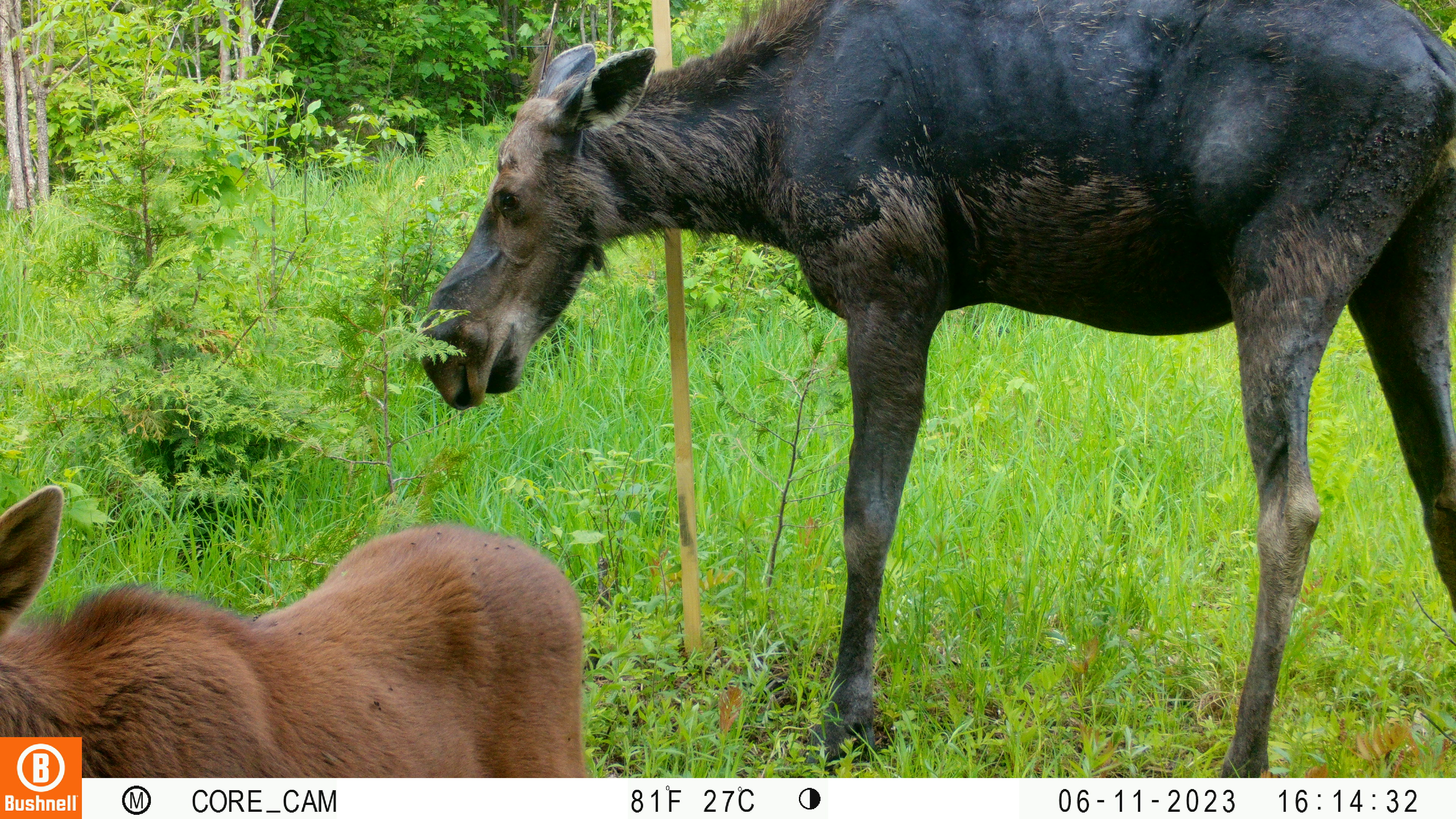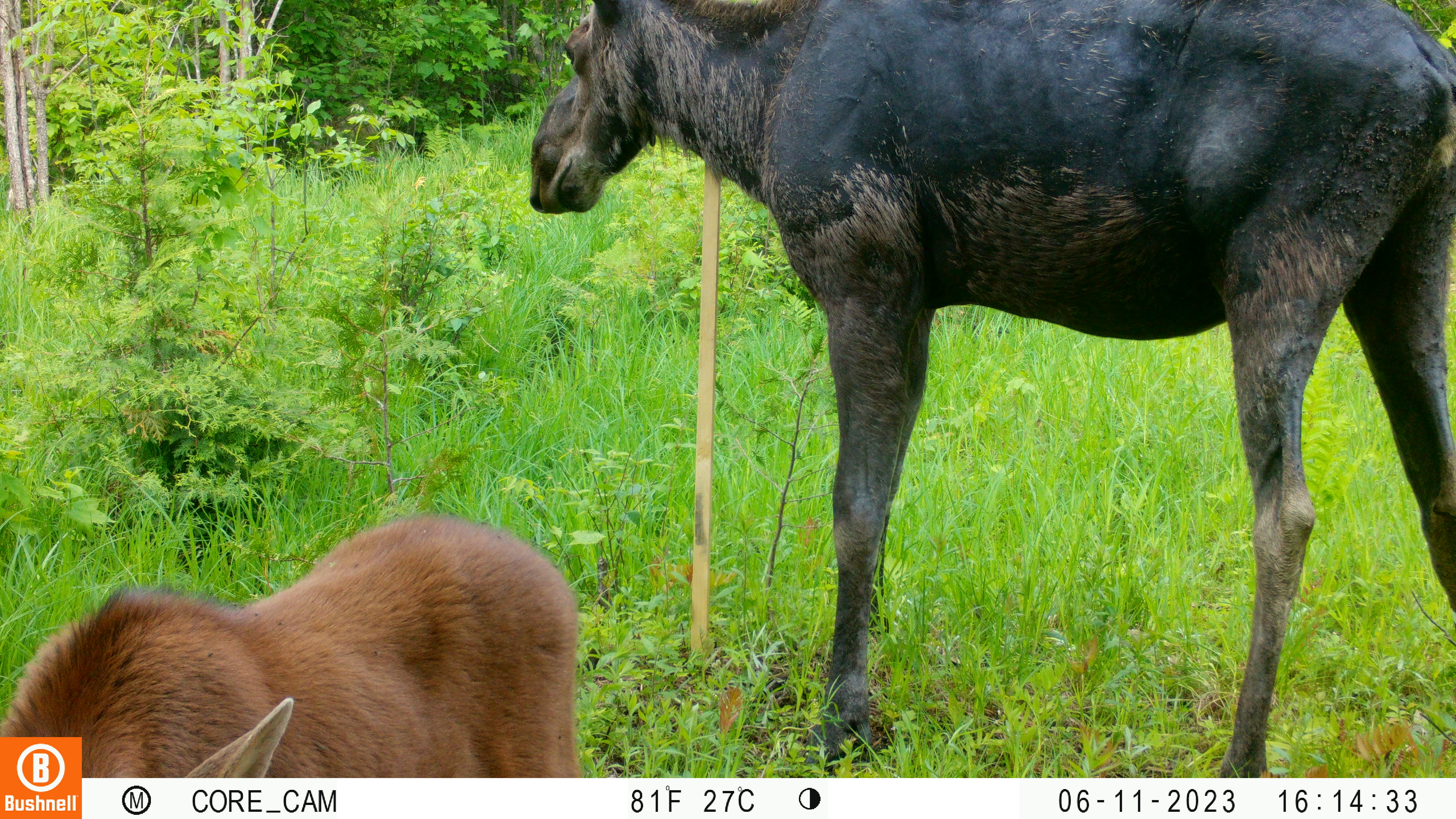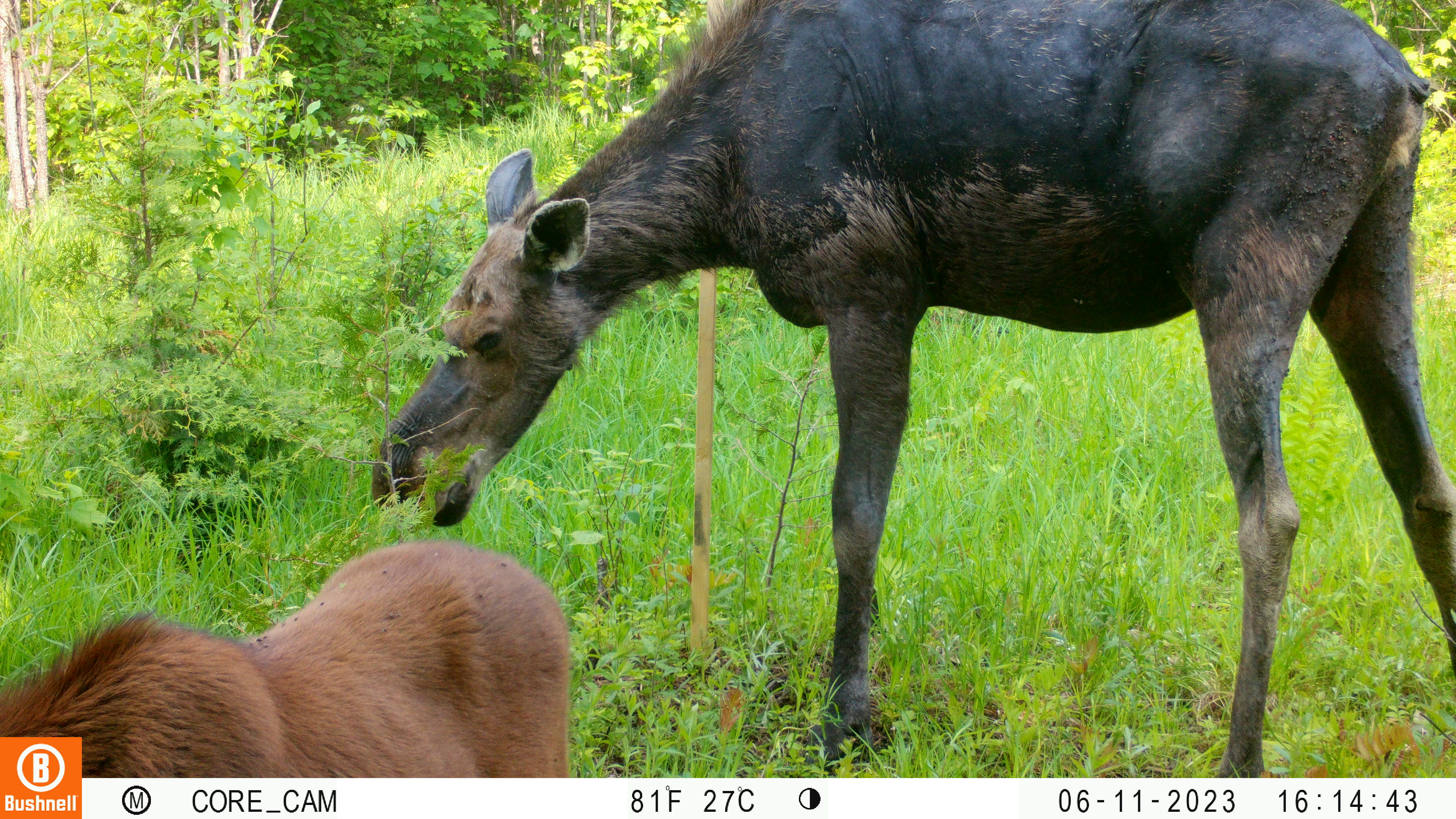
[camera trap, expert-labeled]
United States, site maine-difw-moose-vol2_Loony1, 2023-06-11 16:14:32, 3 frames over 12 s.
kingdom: Animalia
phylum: Chordata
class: Mammalia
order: Artiodactyla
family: Cervidae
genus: Alces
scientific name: Alces alces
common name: moose